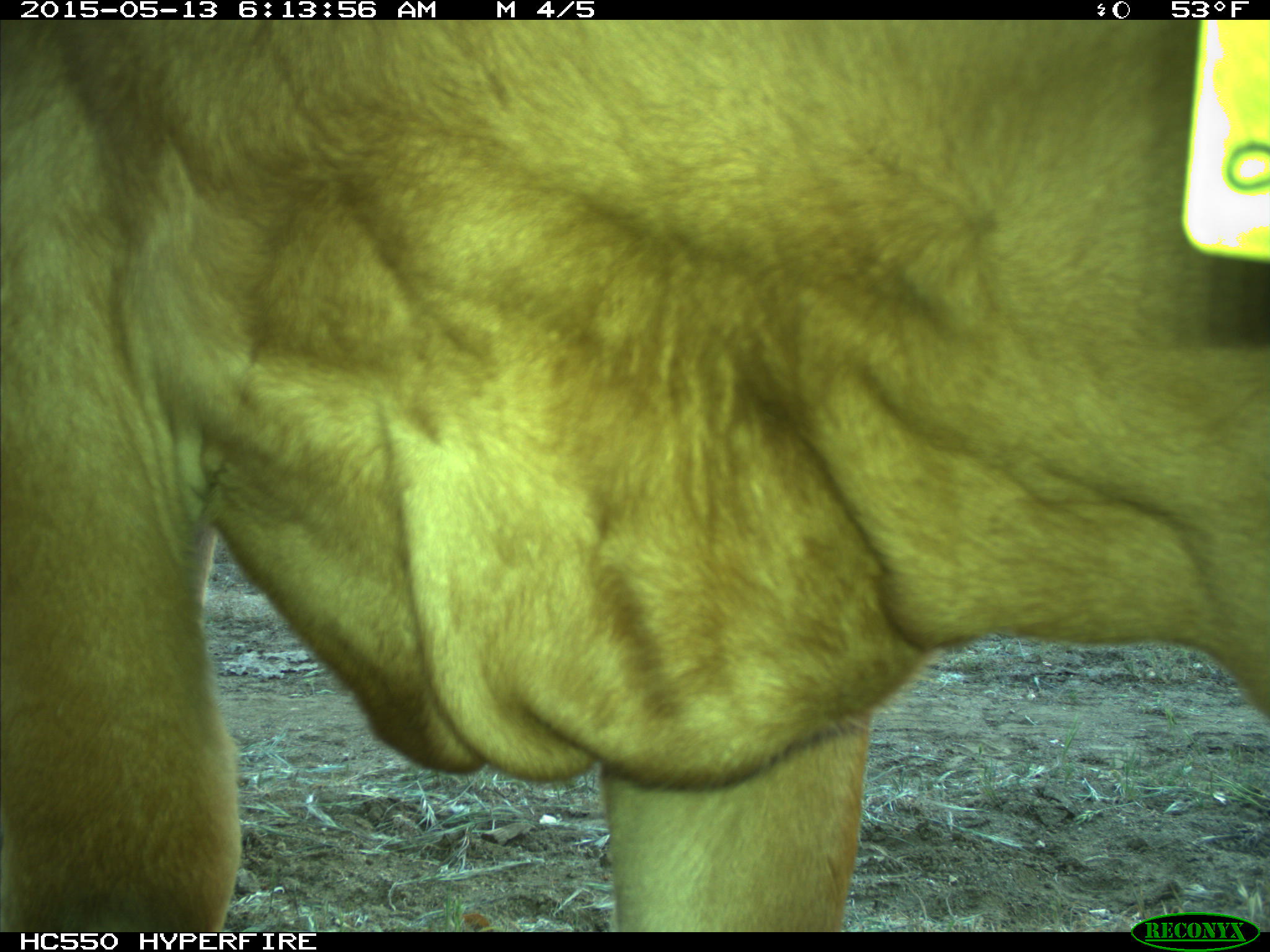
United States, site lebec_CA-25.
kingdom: Animalia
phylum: Chordata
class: Mammalia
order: Artiodactyla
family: Bovidae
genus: Bos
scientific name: Bos taurus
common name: domestic cow